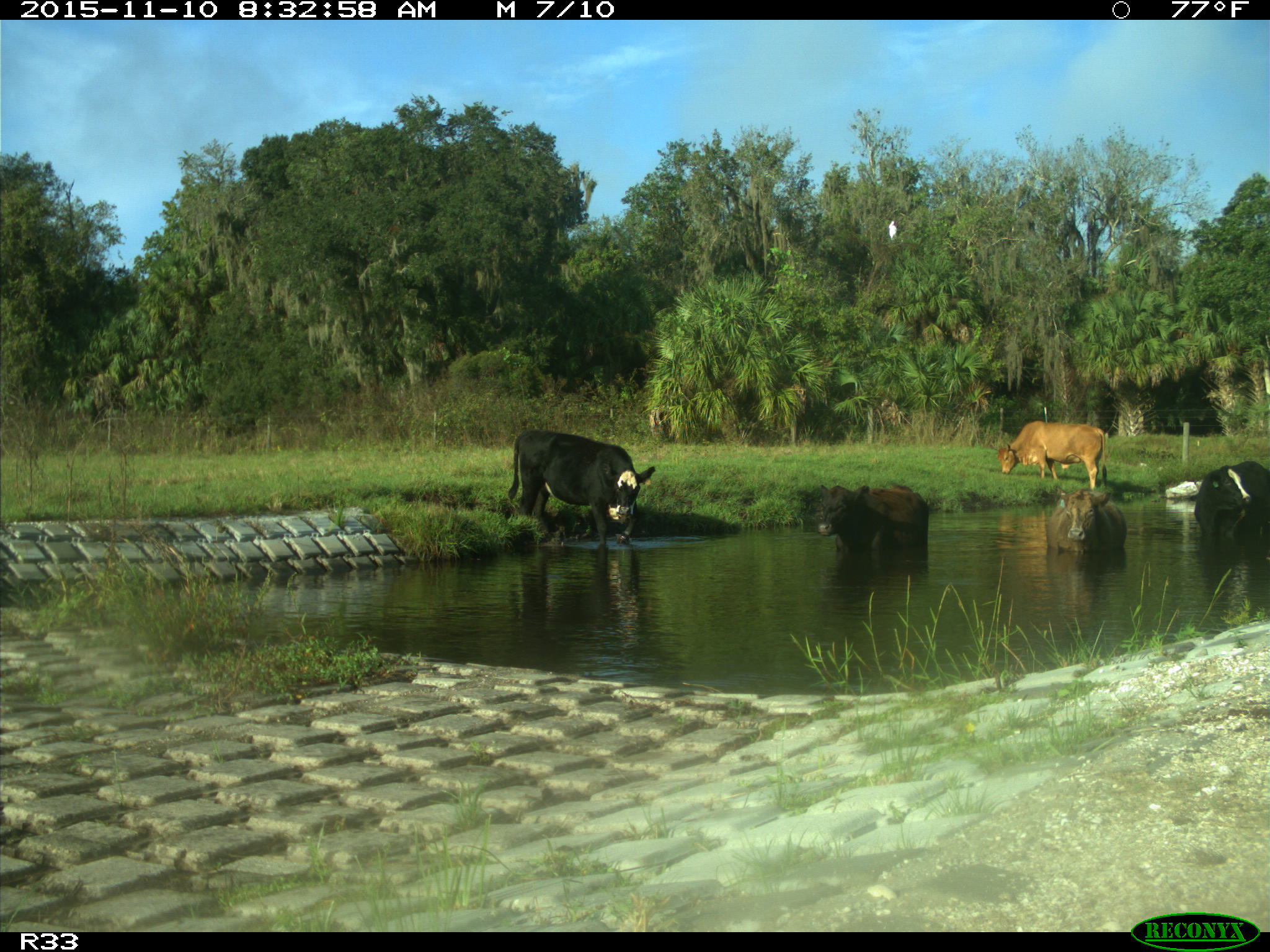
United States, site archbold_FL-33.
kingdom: Animalia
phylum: Chordata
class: Mammalia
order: Artiodactyla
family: Bovidae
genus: Bos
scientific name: Bos taurus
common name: domestic cow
Bos taurus (domestic cow).